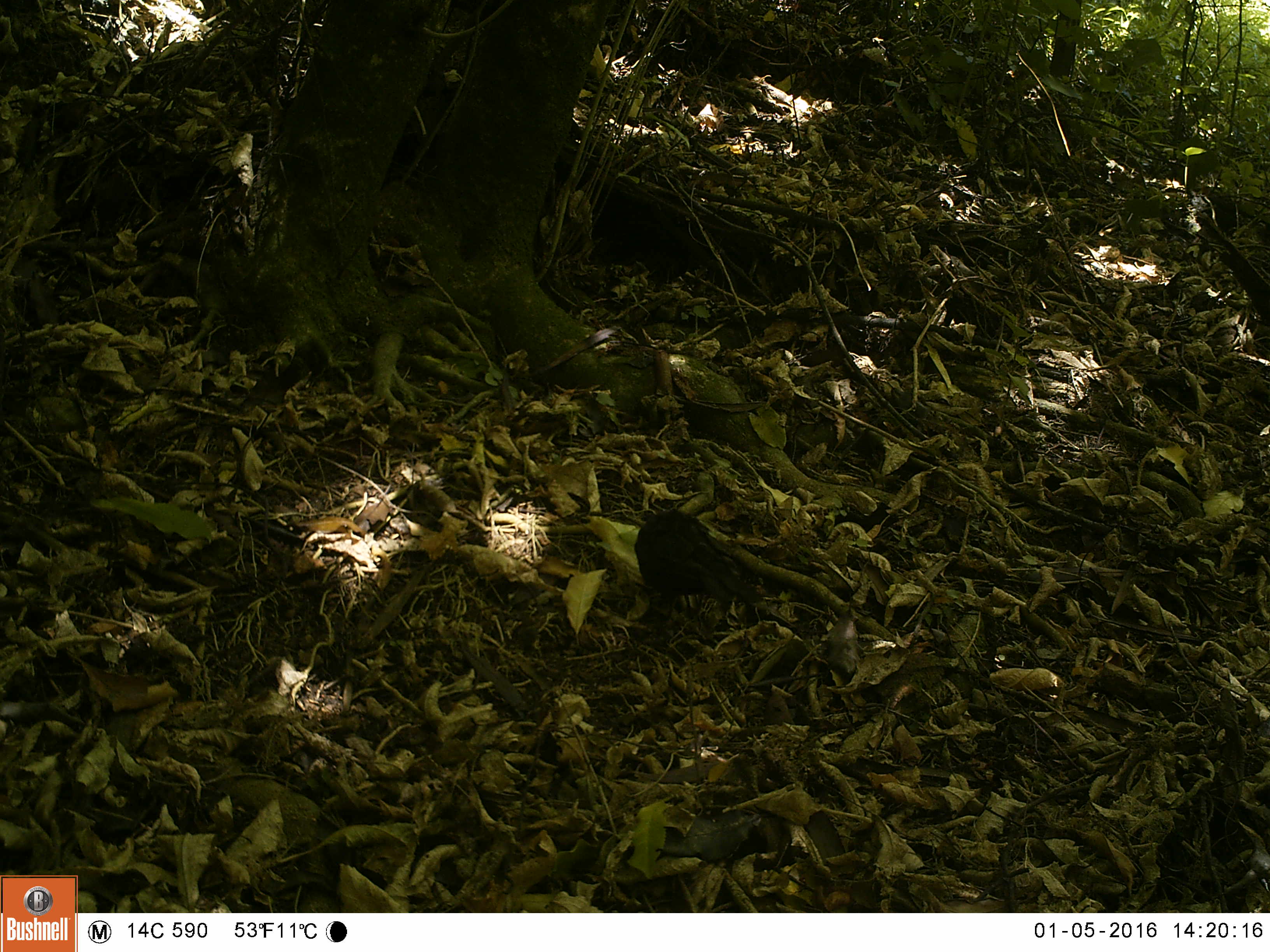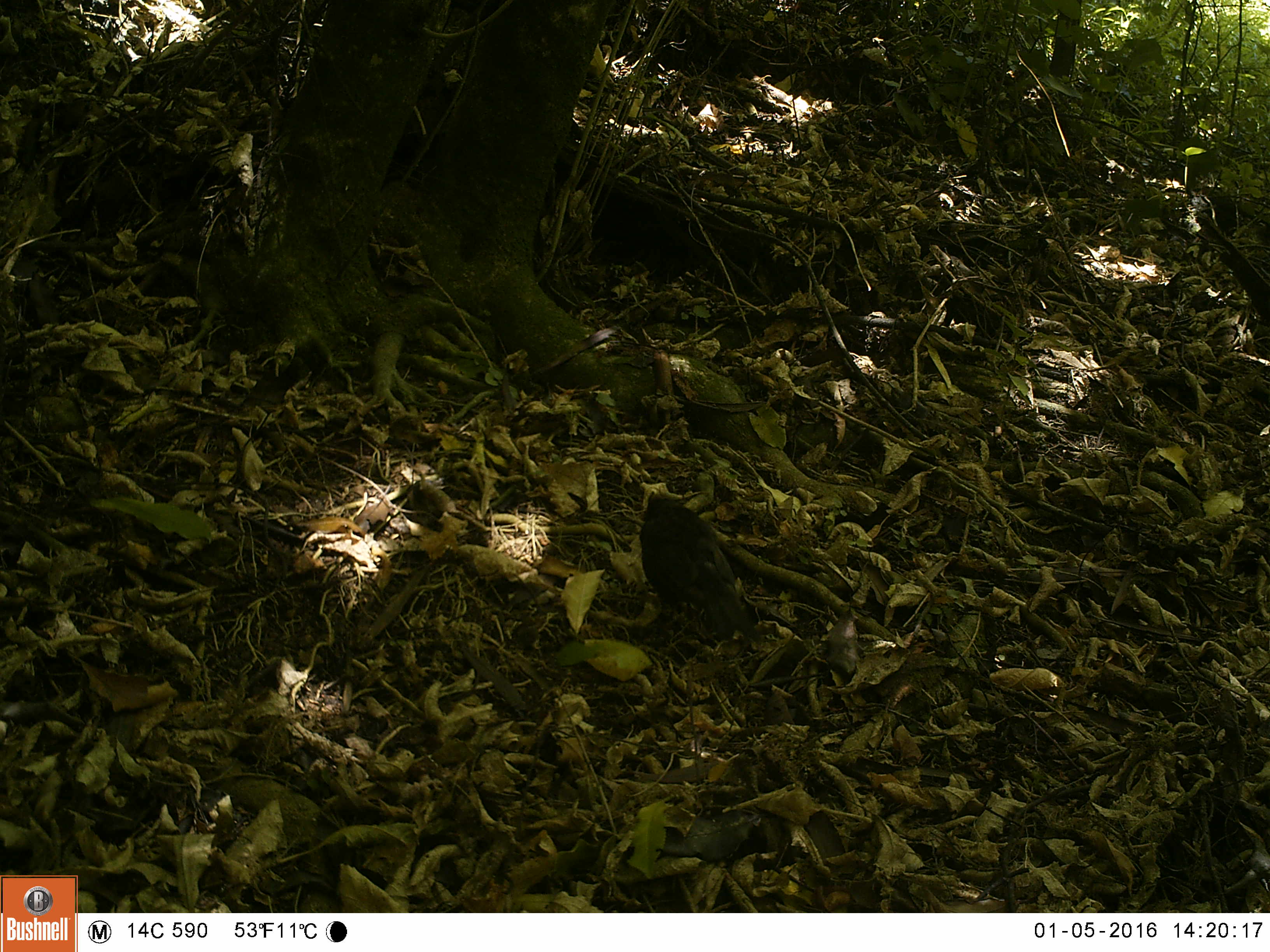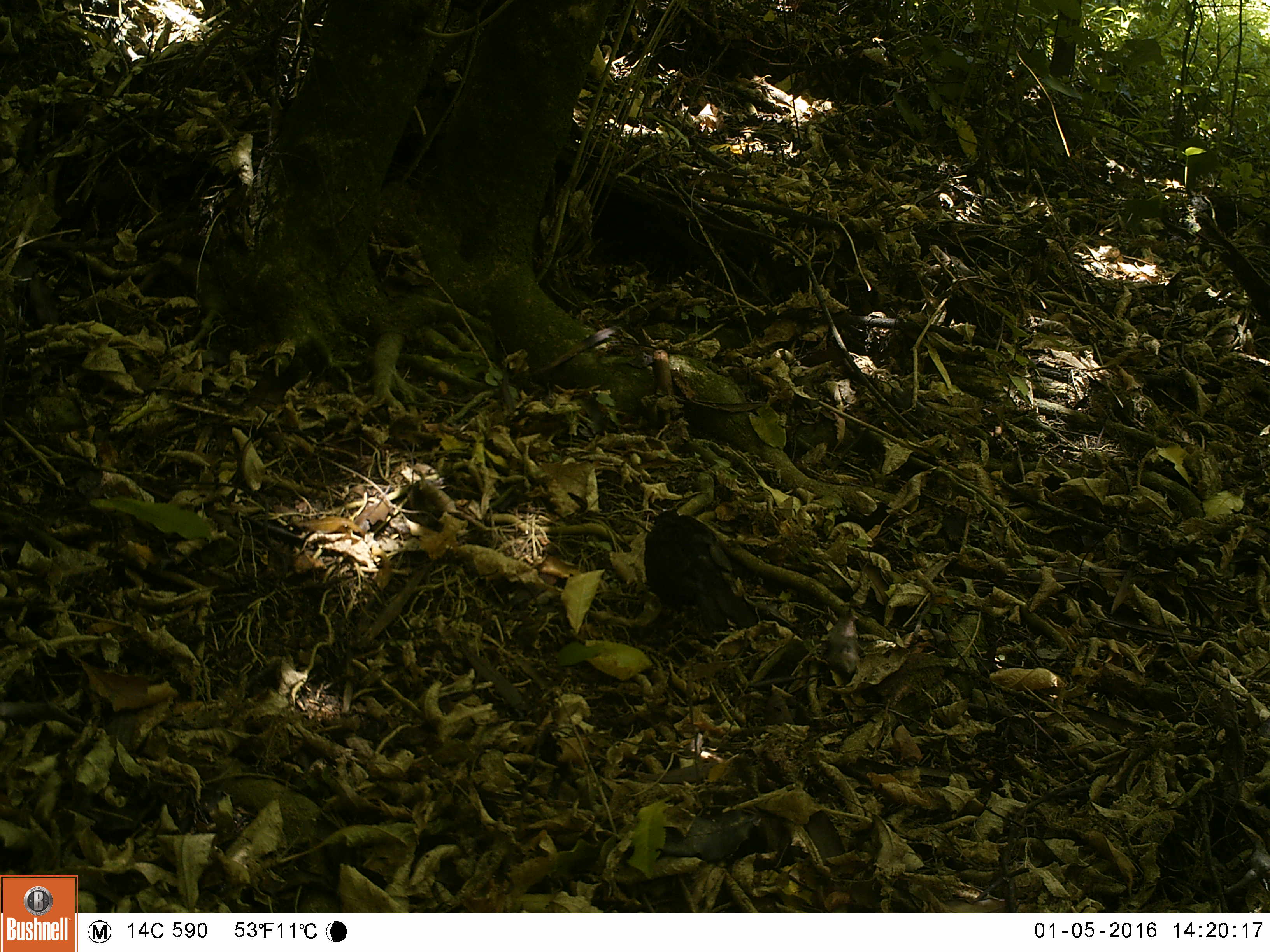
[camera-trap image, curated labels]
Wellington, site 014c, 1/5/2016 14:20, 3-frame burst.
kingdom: Animalia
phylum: Chordata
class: Aves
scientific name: Aves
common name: bird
Bird (Aves).